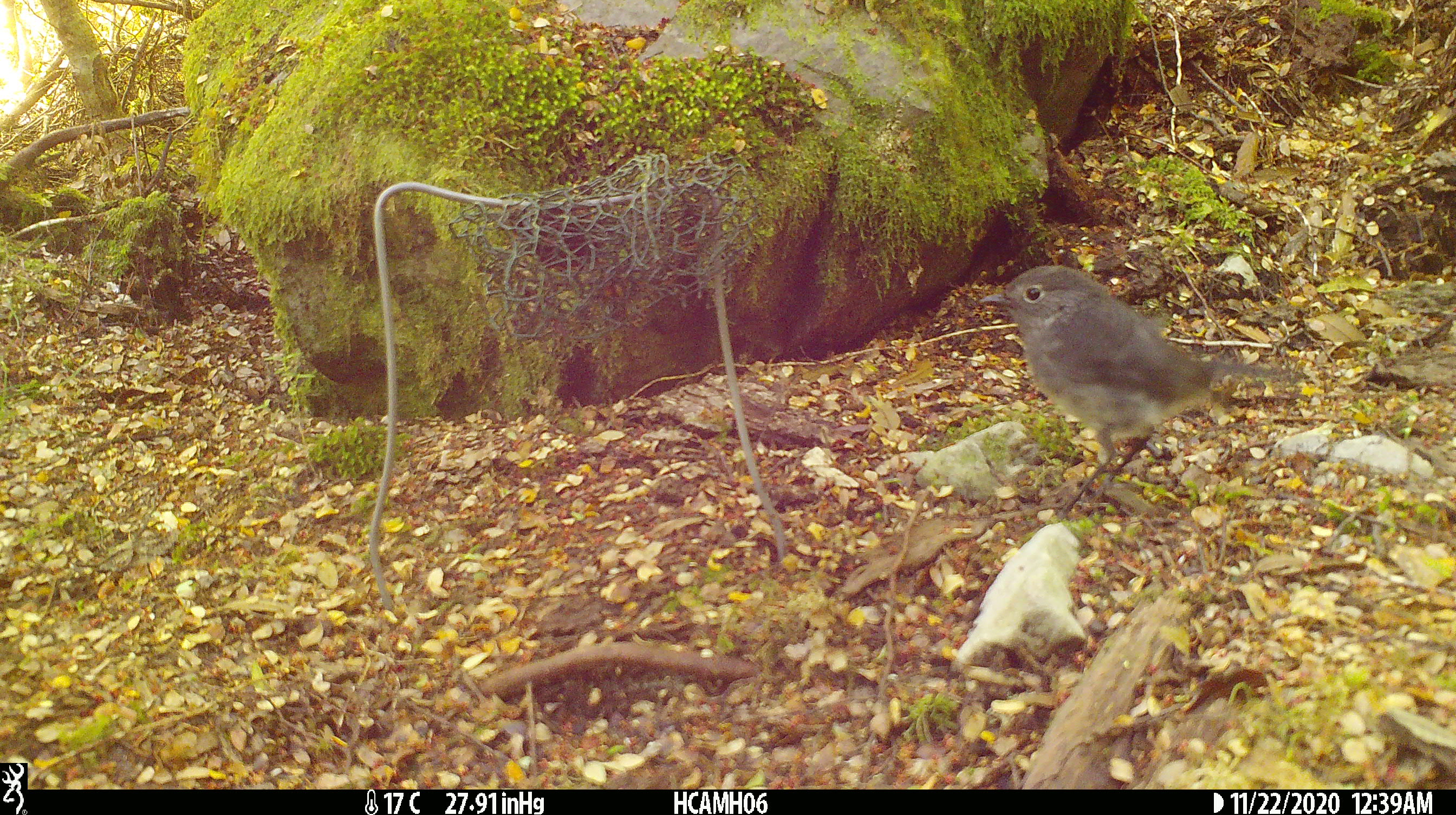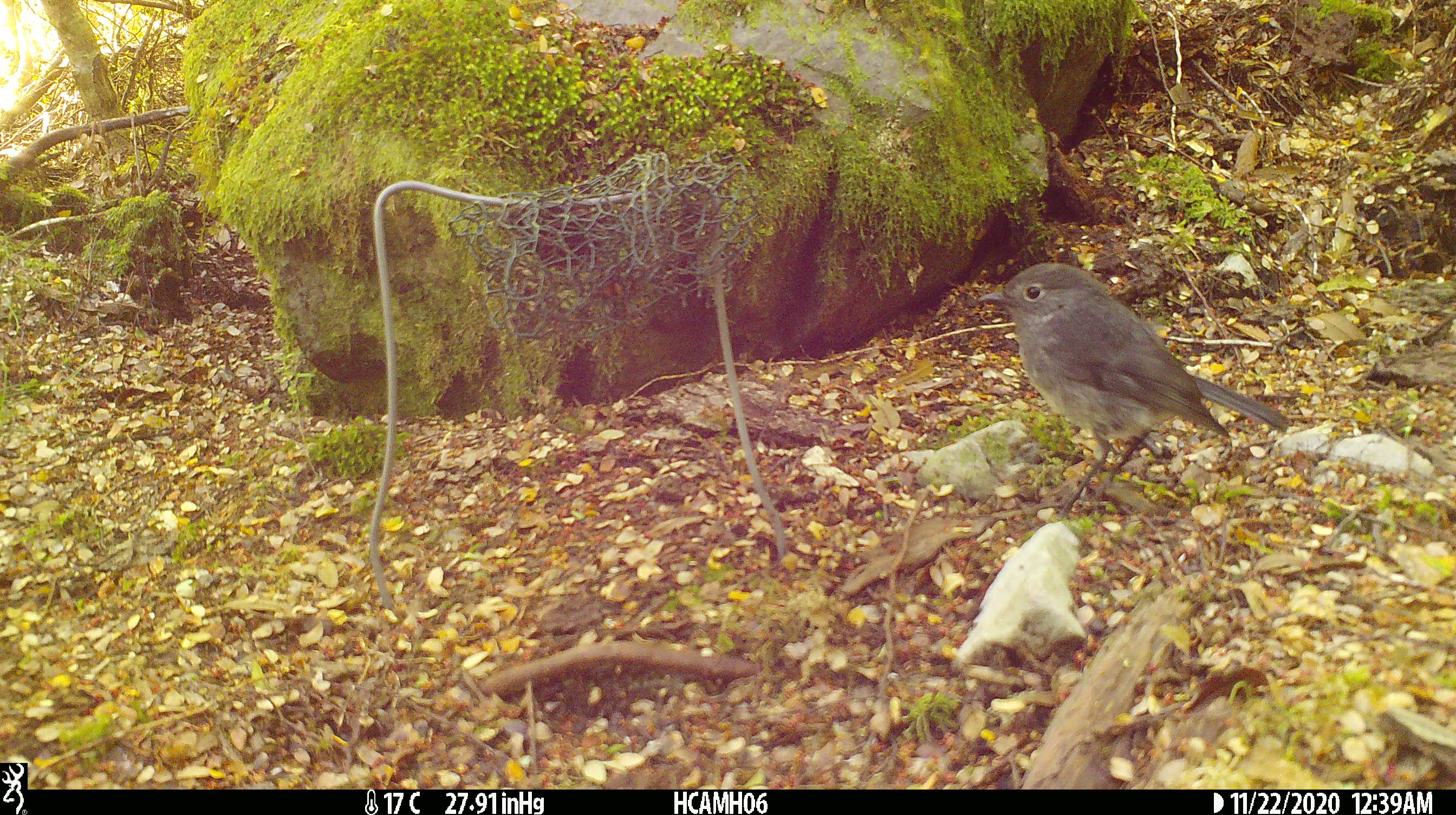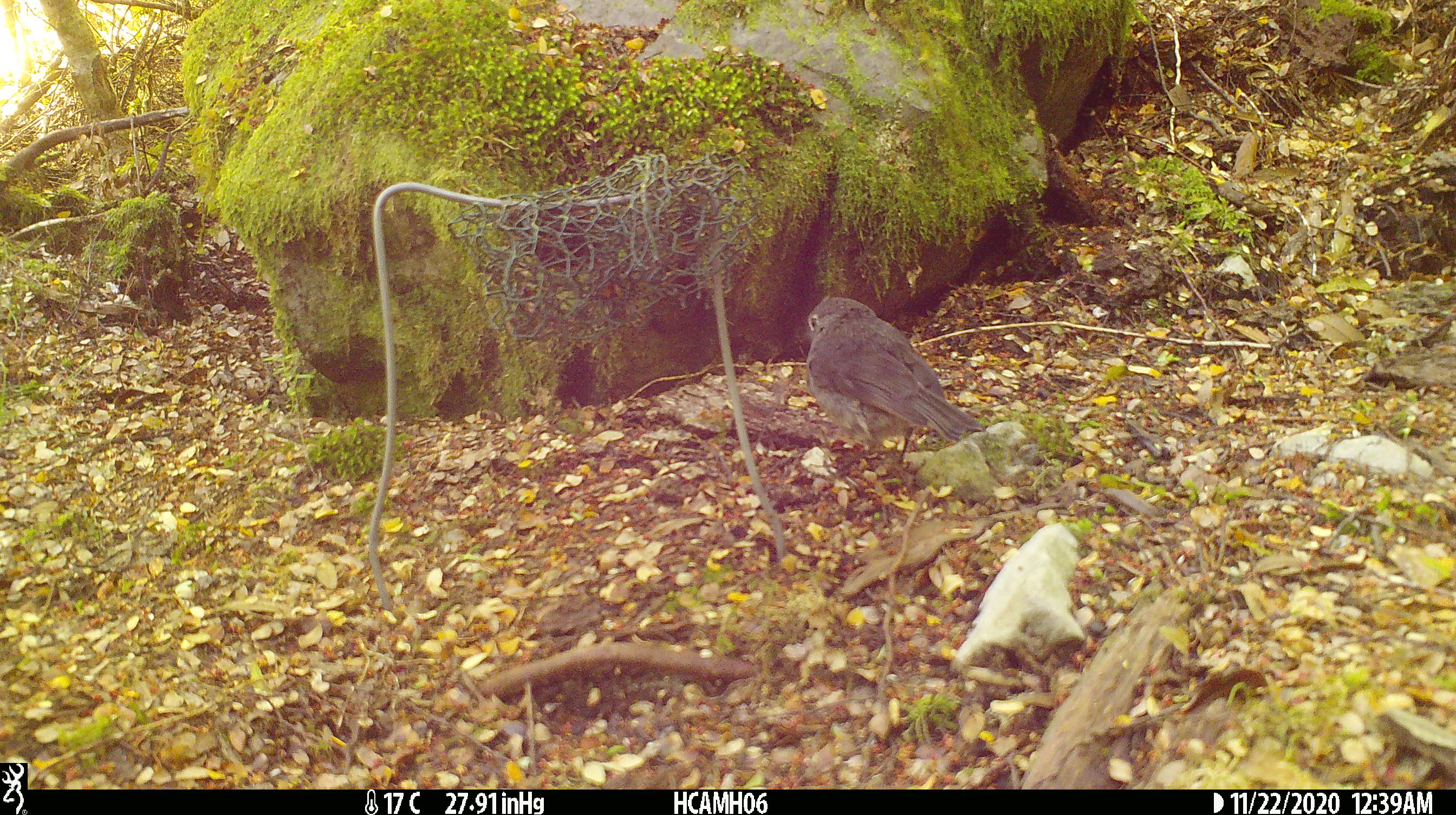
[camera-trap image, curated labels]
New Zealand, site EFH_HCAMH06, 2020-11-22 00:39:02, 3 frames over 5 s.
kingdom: Animalia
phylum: Chordata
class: Aves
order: Passeriformes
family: Petroicidae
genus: Petroica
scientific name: Petroica australis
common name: new zealand robin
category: robin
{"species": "robin (new zealand robin) (Petroica australis)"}